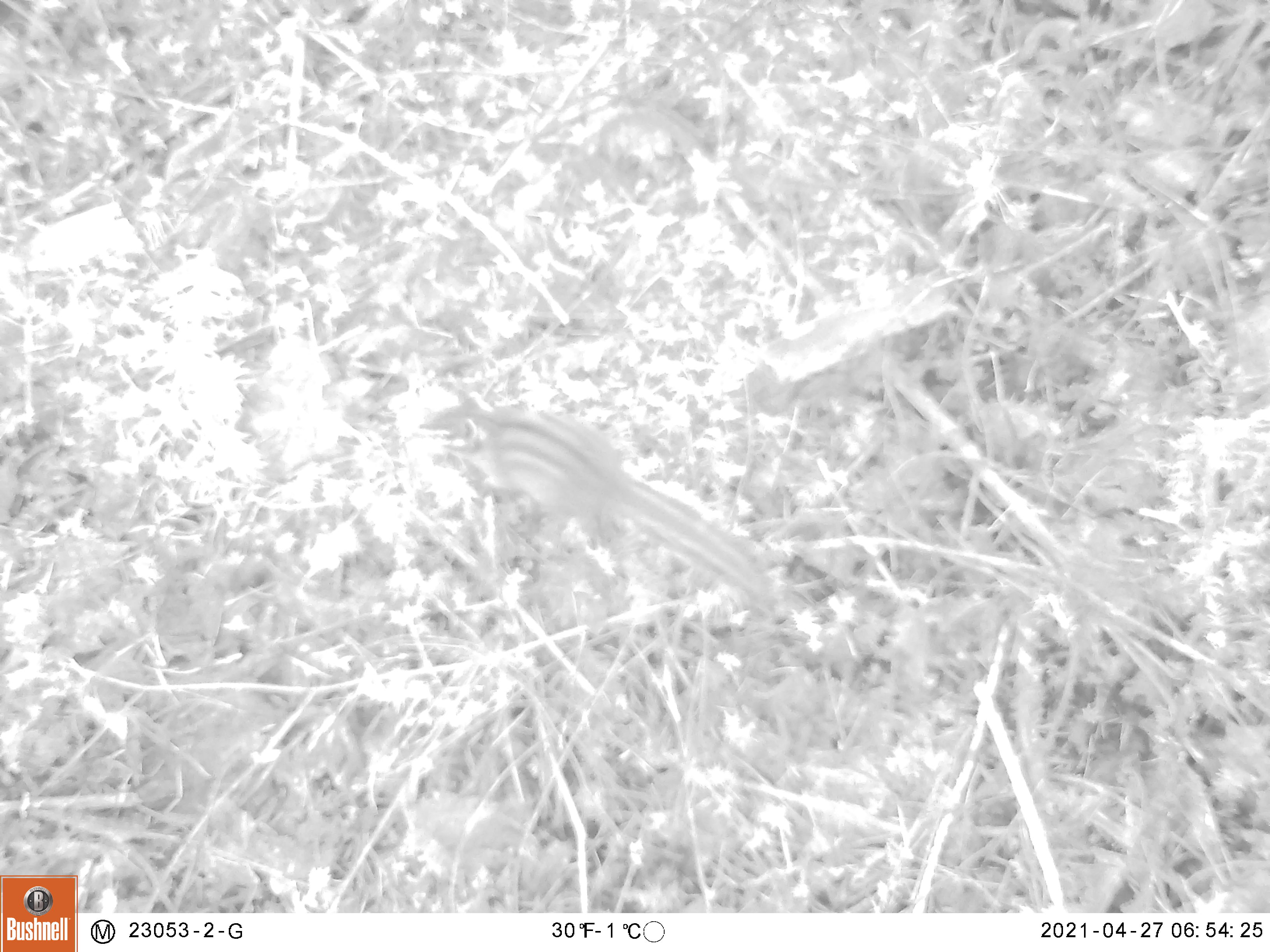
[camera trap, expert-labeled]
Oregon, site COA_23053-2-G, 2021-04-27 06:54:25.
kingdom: Animalia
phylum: Chordata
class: Mammalia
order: Rodentia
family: Sciuridae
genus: Neotamias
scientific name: Neotamias townsendii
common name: townsend's chipmunk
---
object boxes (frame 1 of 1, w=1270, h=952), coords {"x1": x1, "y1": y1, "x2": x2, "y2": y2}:
townsend's chipmunk: {"x1": 406, "y1": 389, "x2": 798, "y2": 620}